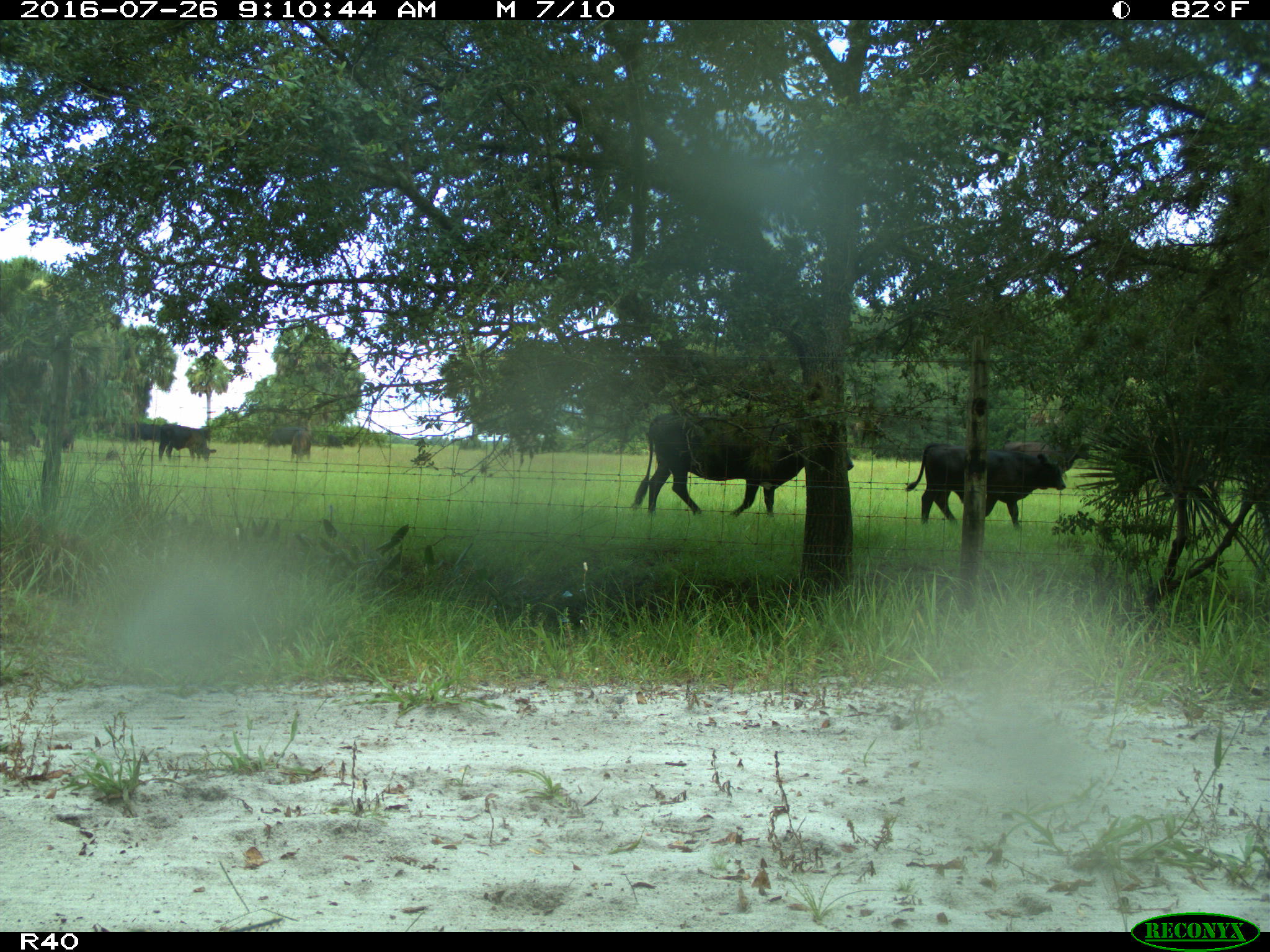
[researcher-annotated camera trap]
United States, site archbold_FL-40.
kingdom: Animalia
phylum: Chordata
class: Mammalia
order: Artiodactyla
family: Bovidae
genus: Bos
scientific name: Bos taurus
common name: domestic cow